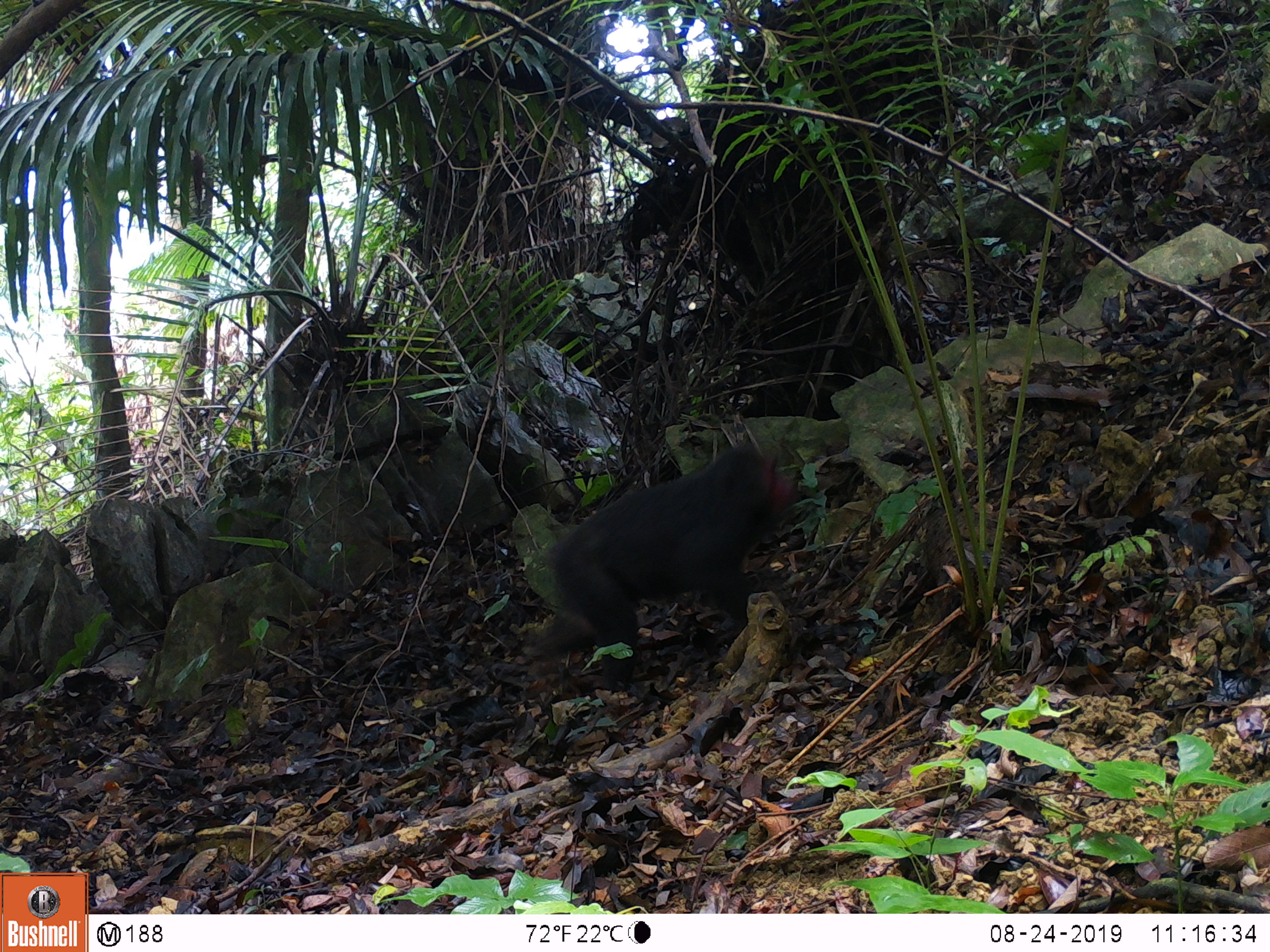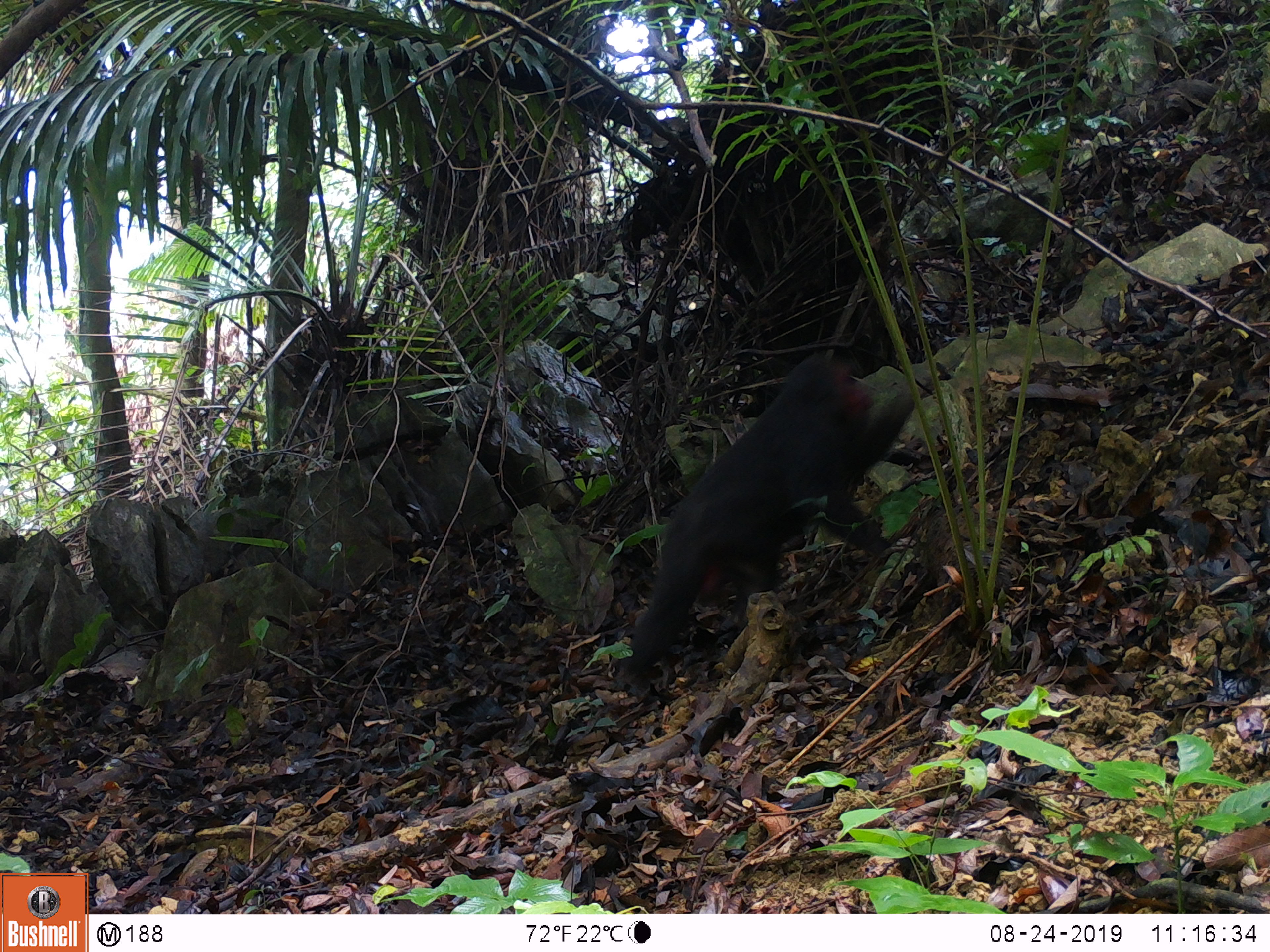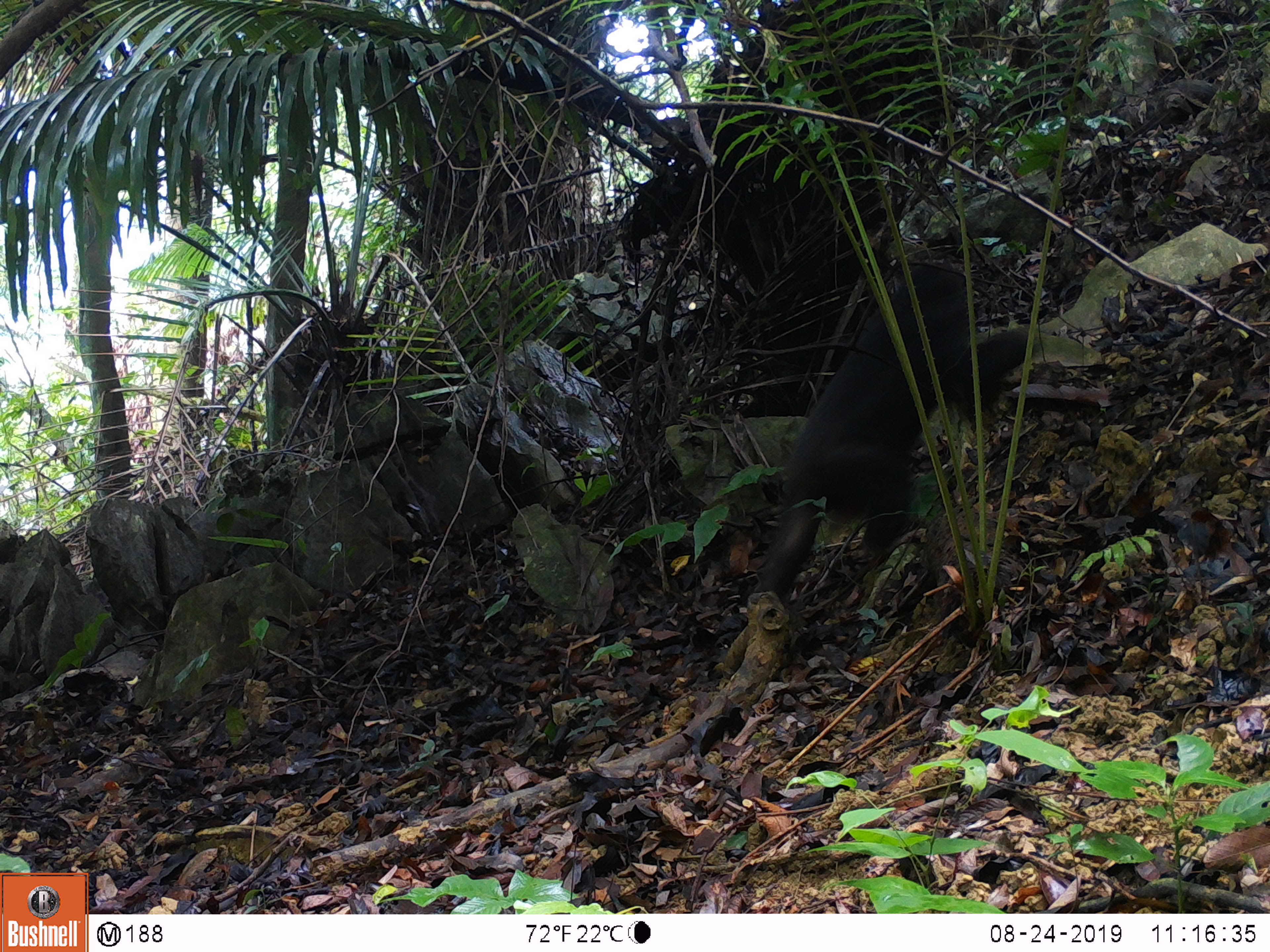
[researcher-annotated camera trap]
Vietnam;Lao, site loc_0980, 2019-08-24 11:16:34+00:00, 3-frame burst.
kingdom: Animalia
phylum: Chordata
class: Mammalia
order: Primates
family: Cercopithecidae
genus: Macaca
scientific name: Macaca arctoides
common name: stump-tailed macaque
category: stump tailed macaque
Stump tailed macaque (stump-tailed macaque) (Macaca arctoides). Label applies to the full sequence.